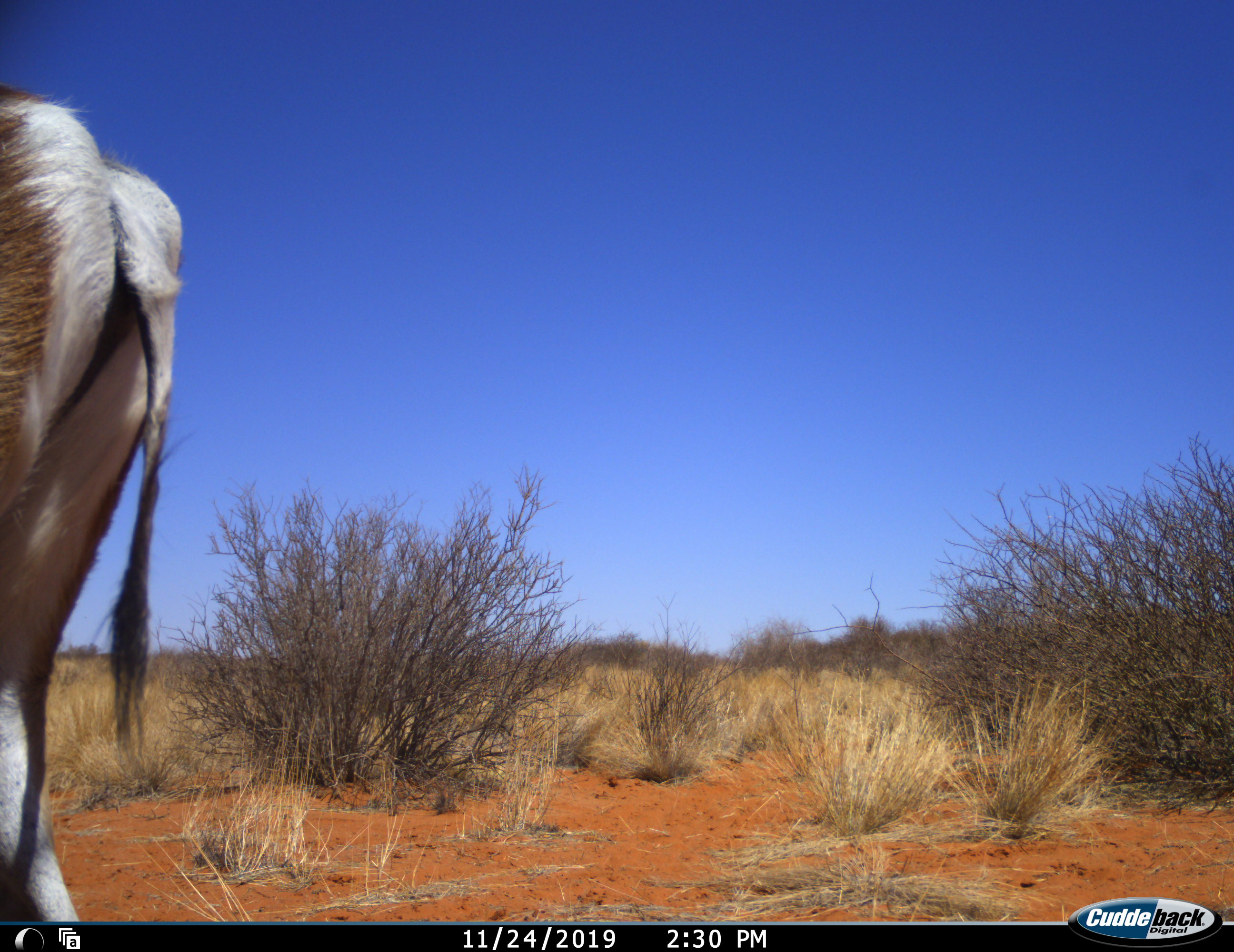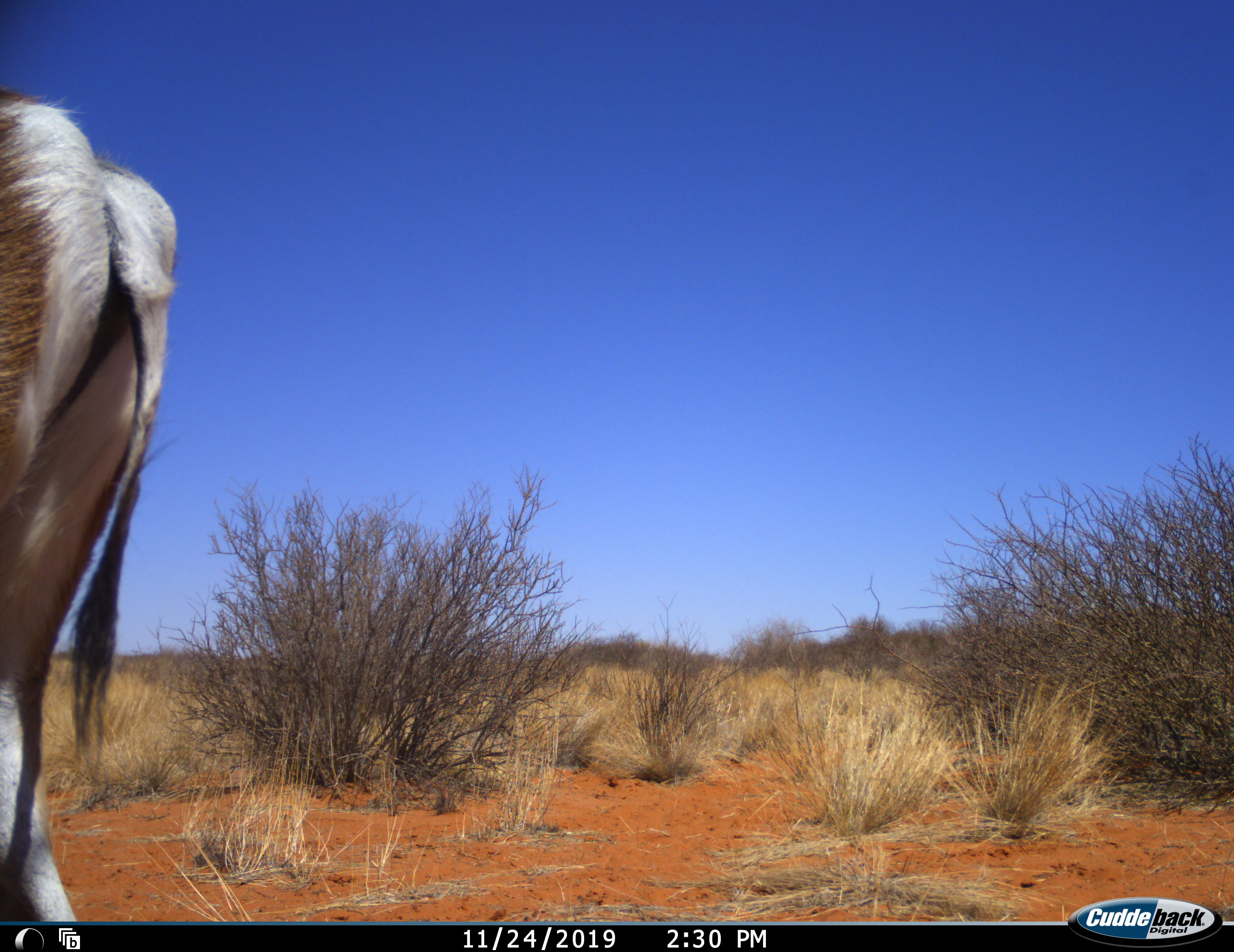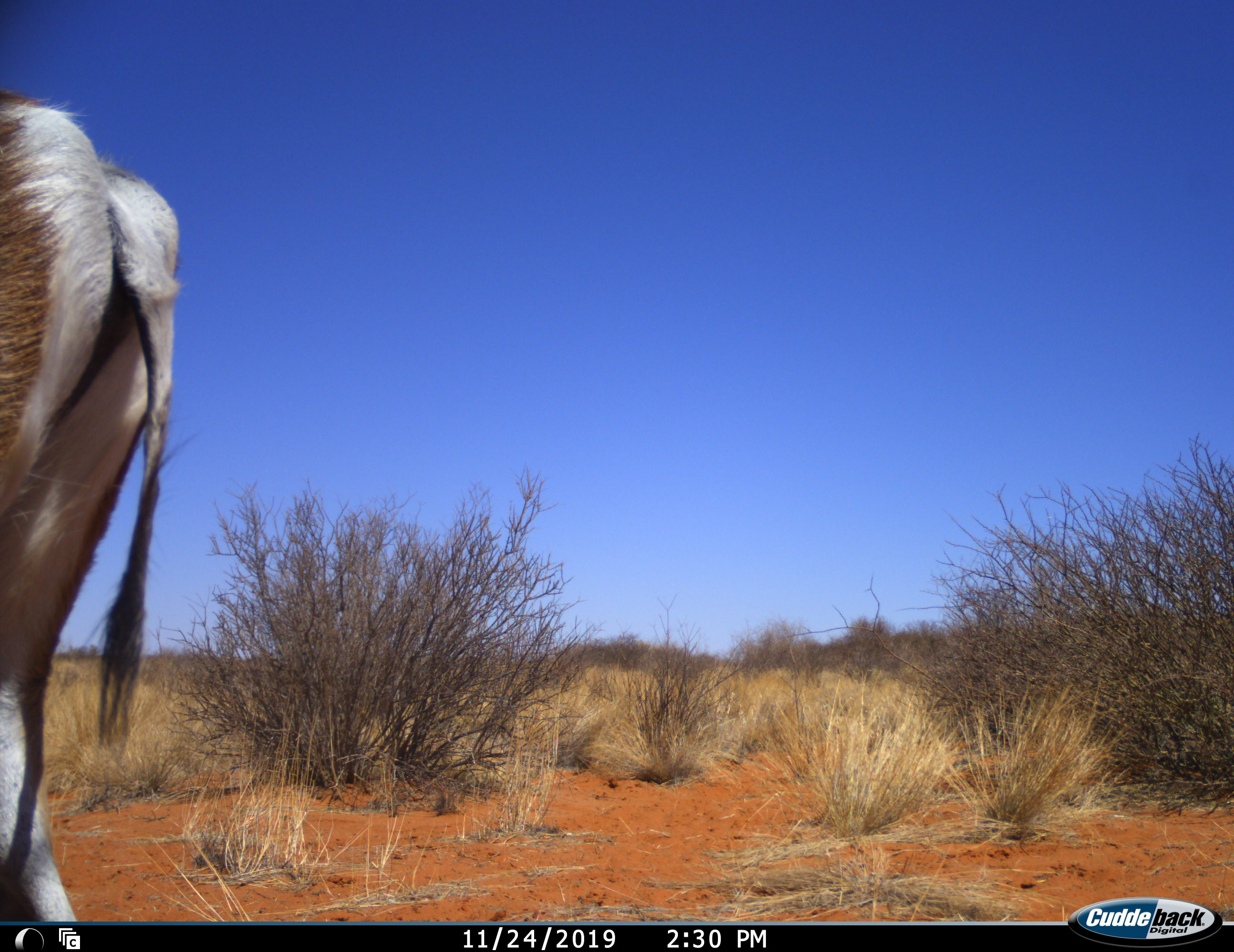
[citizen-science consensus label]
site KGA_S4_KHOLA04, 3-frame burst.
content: unidentified animal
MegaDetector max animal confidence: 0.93